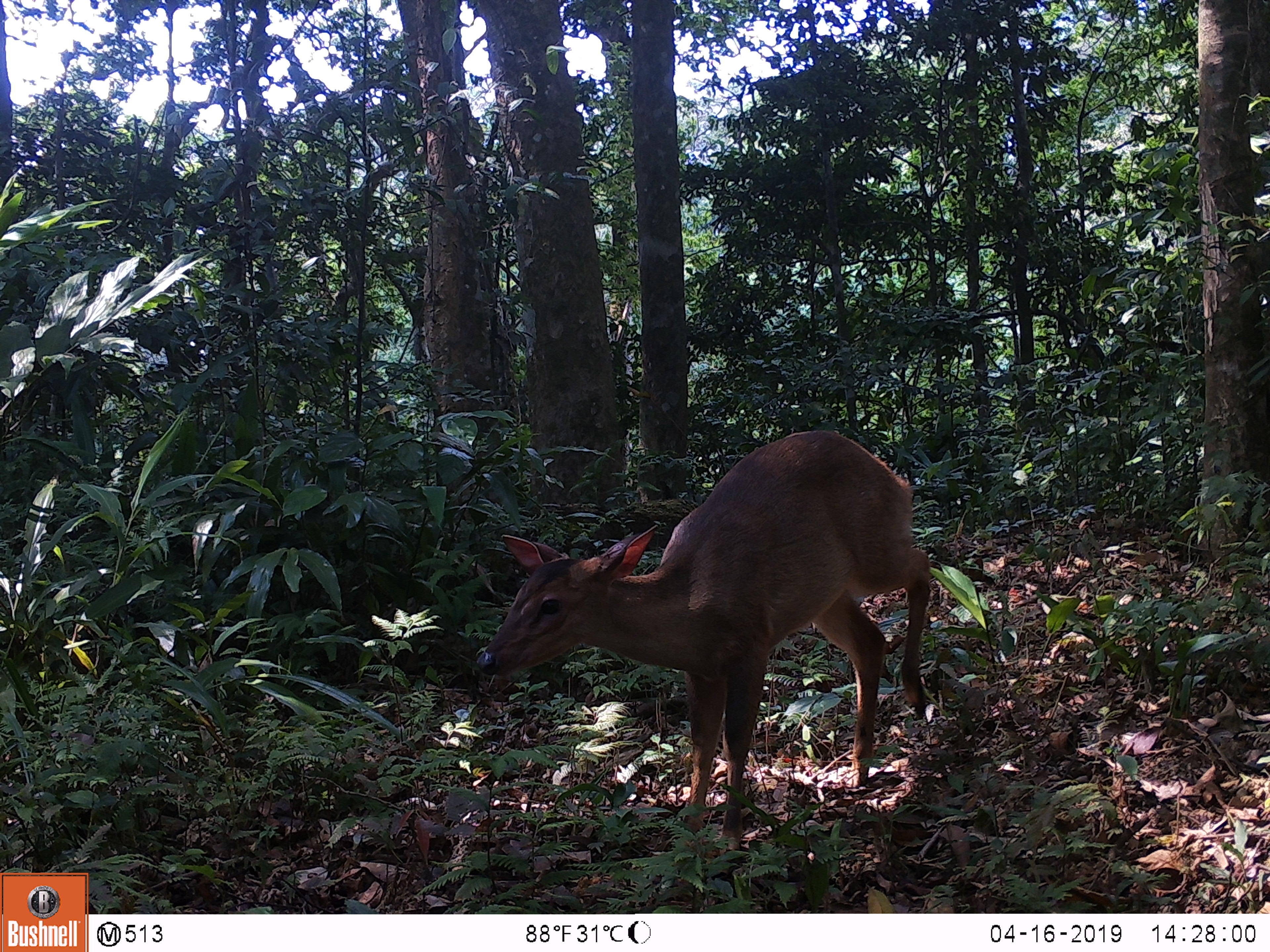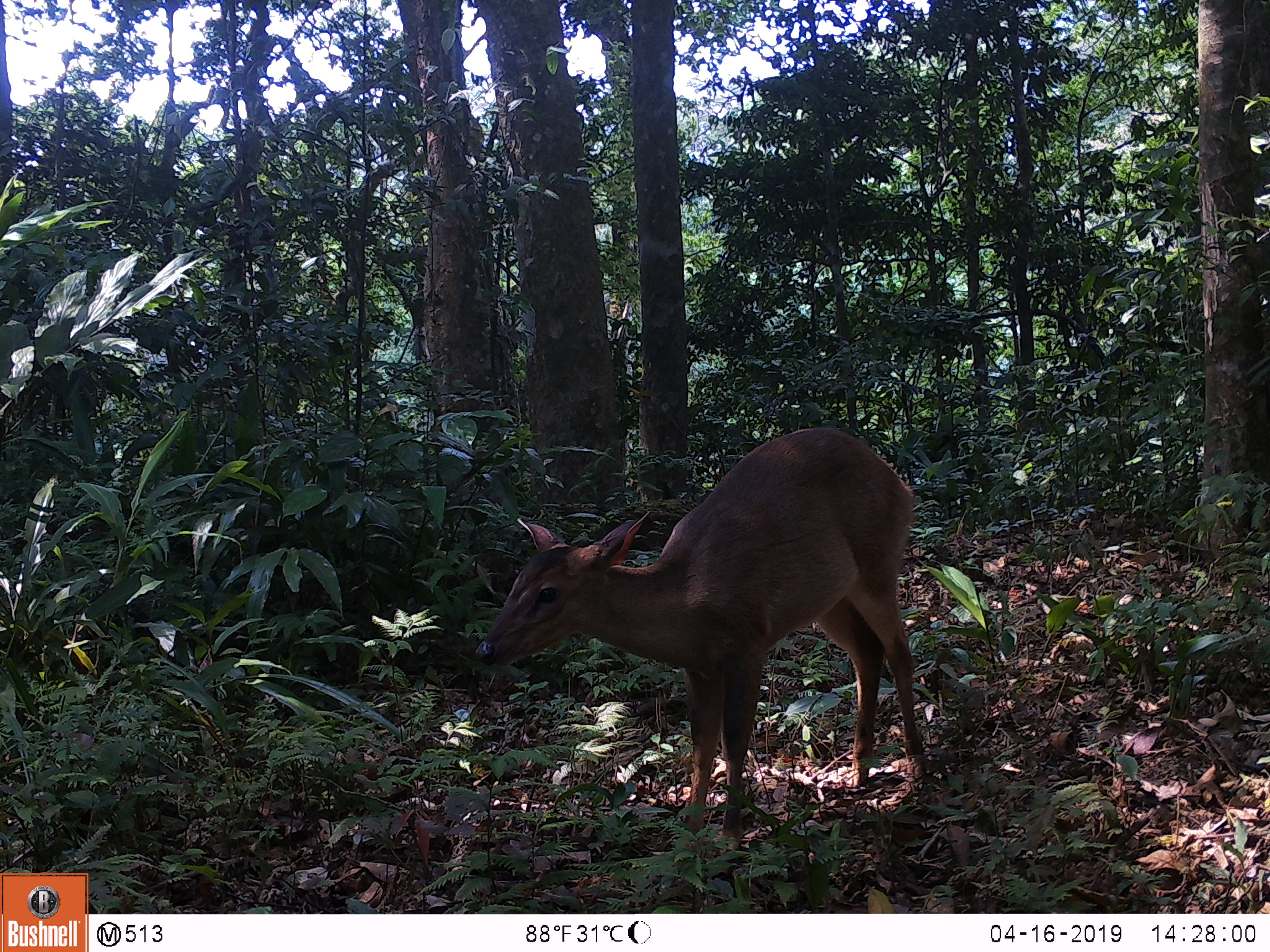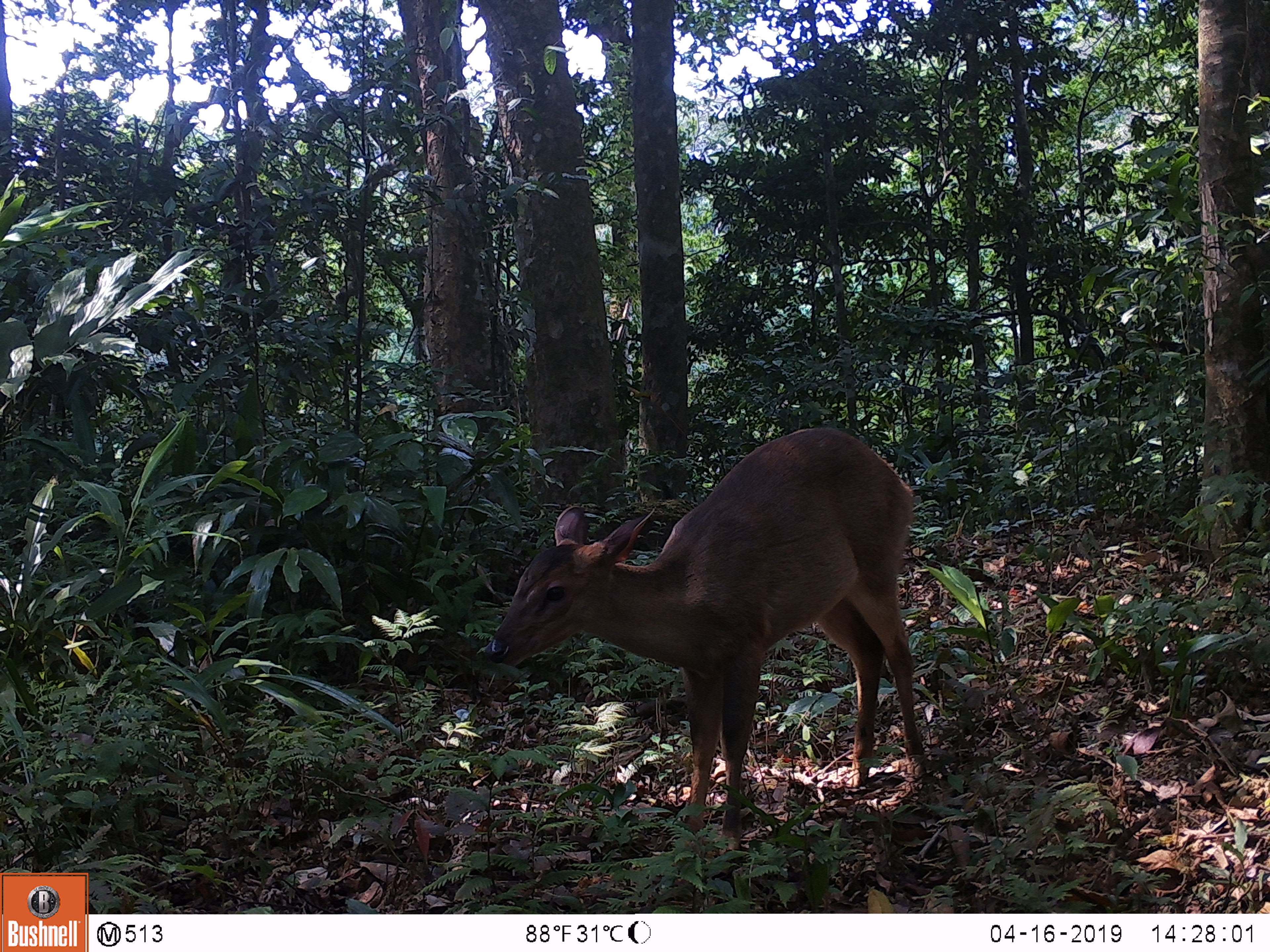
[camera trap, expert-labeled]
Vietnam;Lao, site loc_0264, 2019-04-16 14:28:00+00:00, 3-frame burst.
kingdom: Animalia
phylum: Chordata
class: Mammalia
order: Artiodactyla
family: Cervidae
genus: Muntiacus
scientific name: Muntiacus vuquangensis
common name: large-antlered muntjac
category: large antlered muntjac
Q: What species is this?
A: Large antlered muntjac (large-antlered muntjac) (Muntiacus vuquangensis).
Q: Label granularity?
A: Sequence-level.